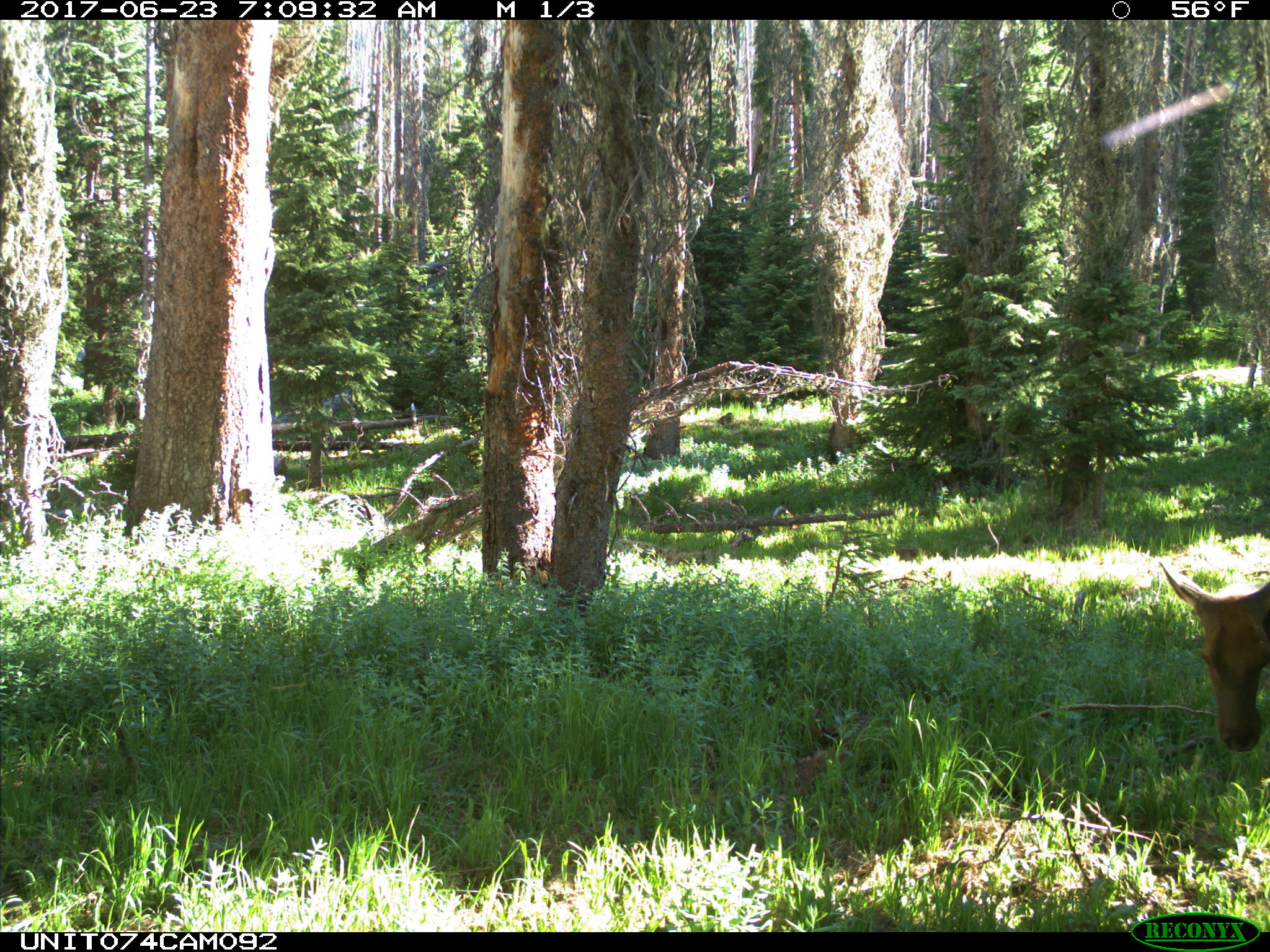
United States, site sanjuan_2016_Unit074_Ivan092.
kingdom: Animalia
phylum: Chordata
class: Mammalia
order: Artiodactyla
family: Cervidae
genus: Cervus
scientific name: Cervus elaphus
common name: red deer